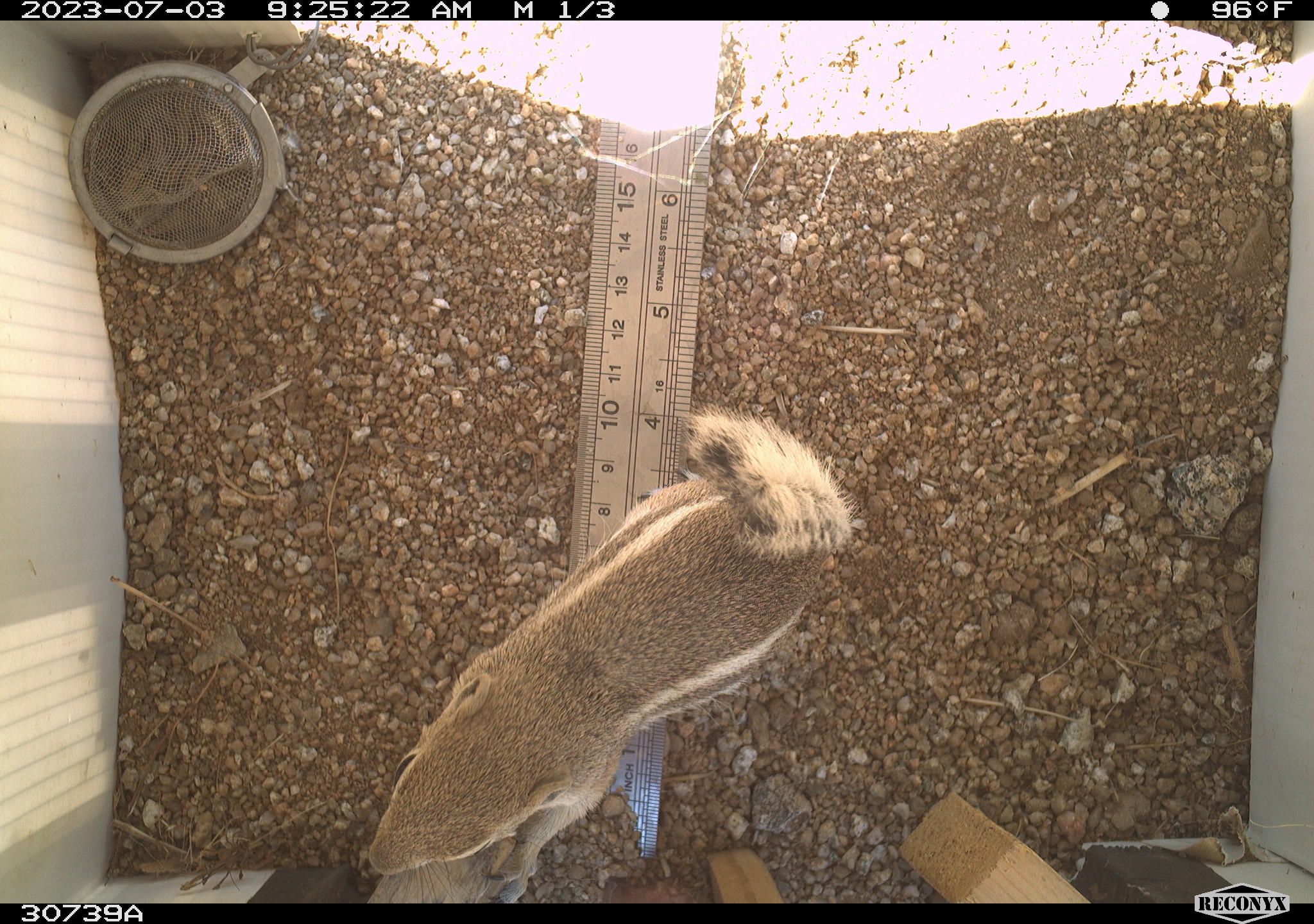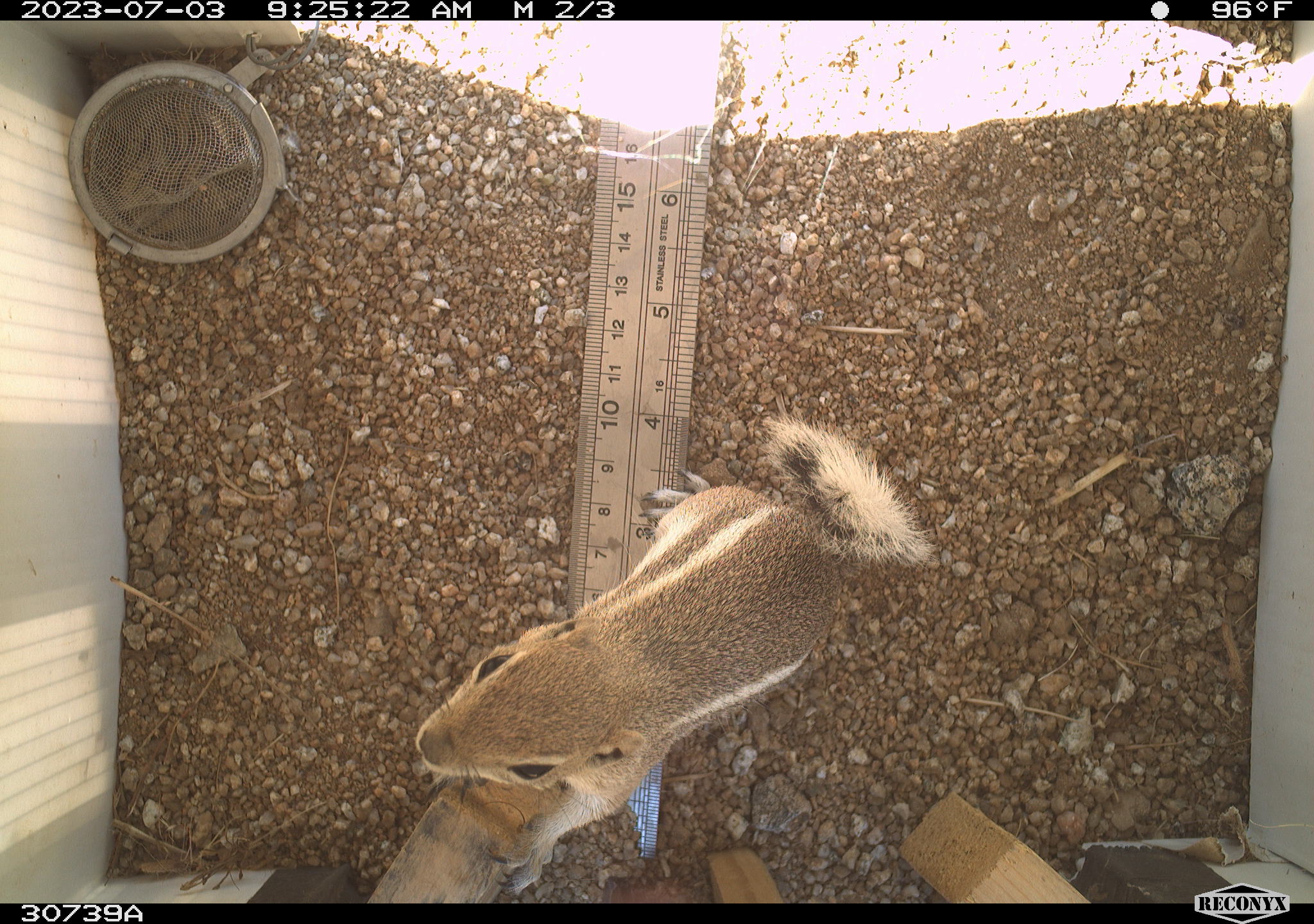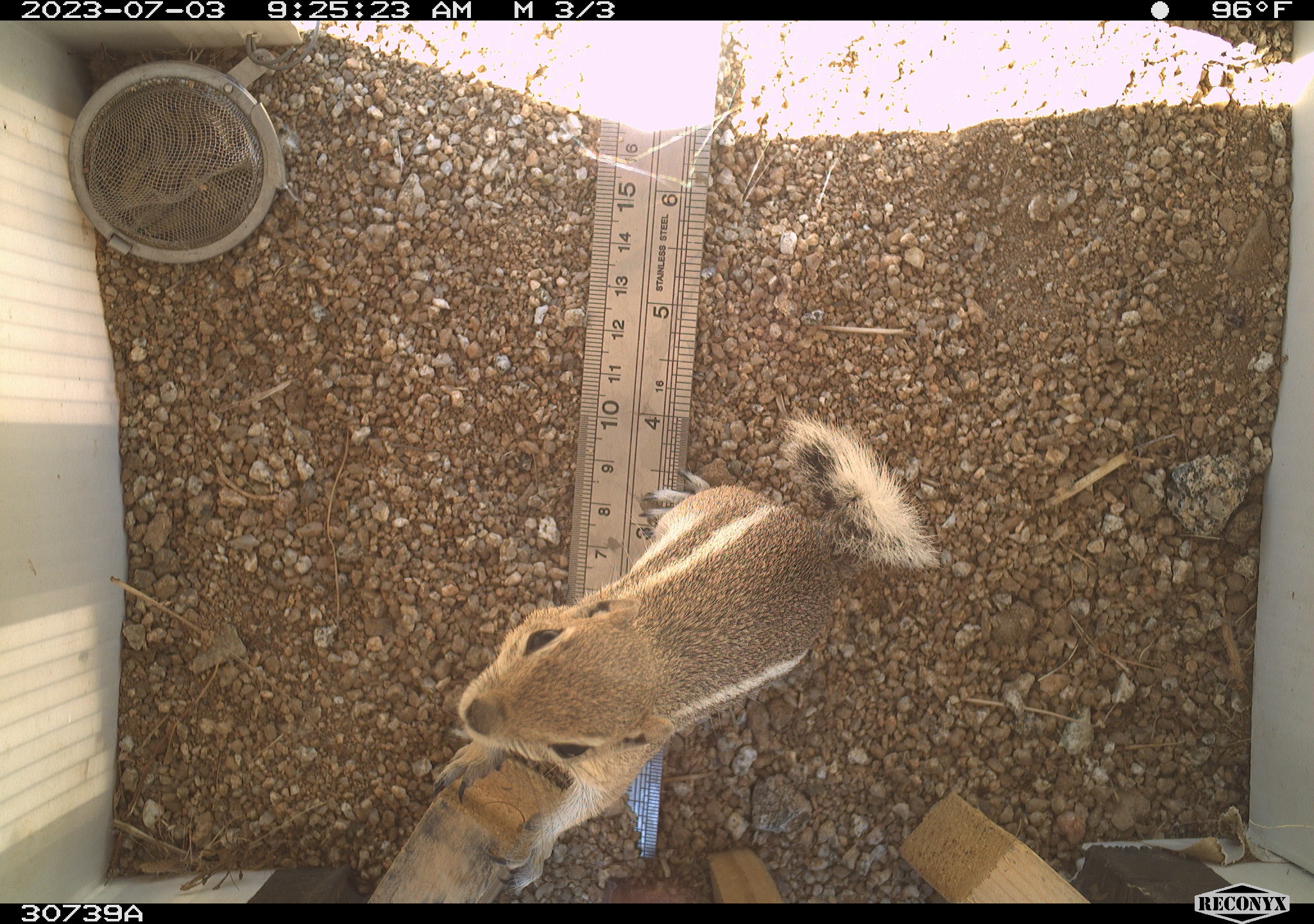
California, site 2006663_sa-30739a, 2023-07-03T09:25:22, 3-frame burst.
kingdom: Animalia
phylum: Chordata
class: Mammalia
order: Rodentia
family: Sciuridae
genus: Ammospermophilus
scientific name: Ammospermophilus leucurus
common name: white-tailed antelope squirrel